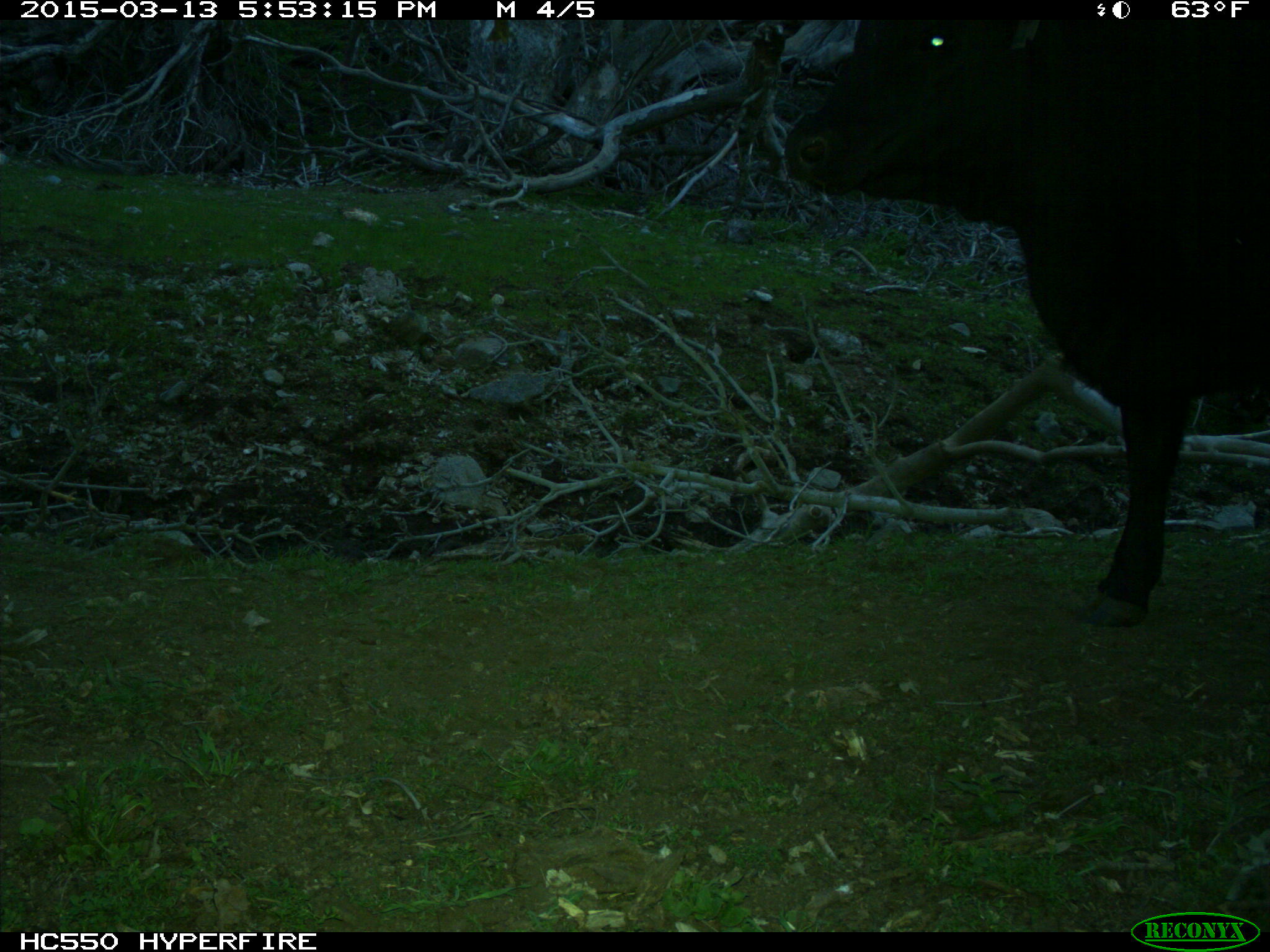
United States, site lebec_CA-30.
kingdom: Animalia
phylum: Chordata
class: Mammalia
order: Artiodactyla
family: Bovidae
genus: Bos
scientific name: Bos taurus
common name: domestic cow